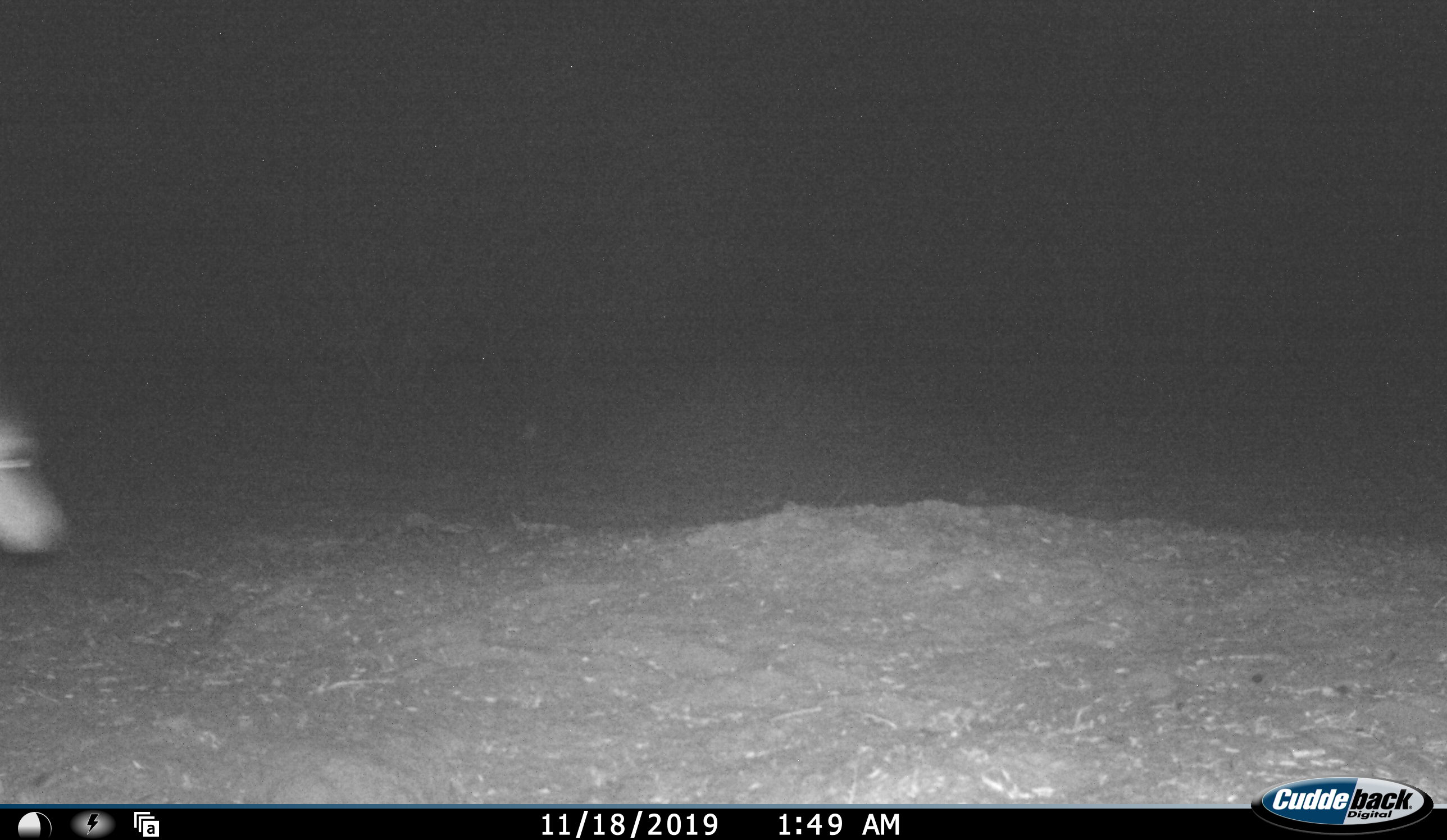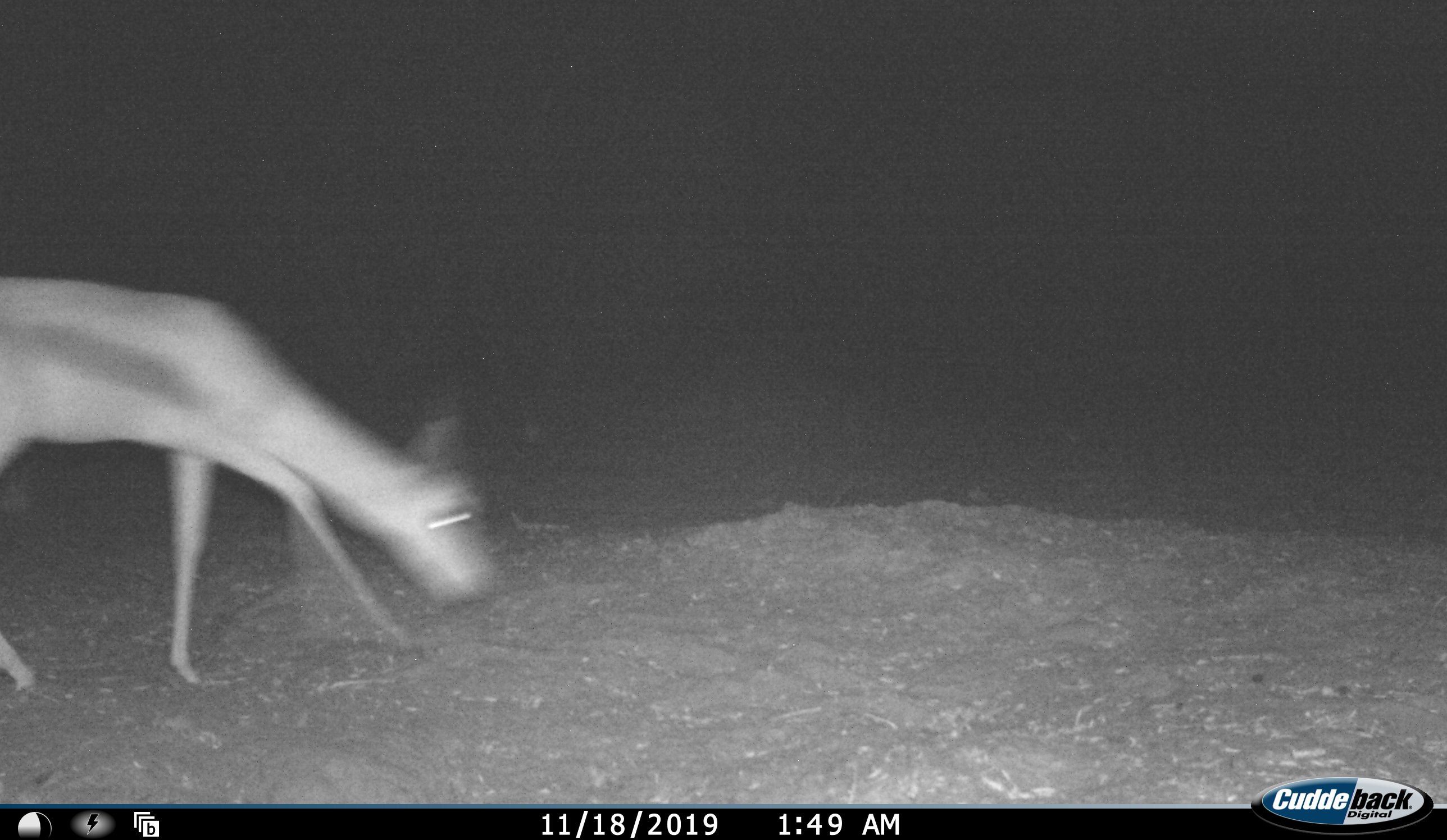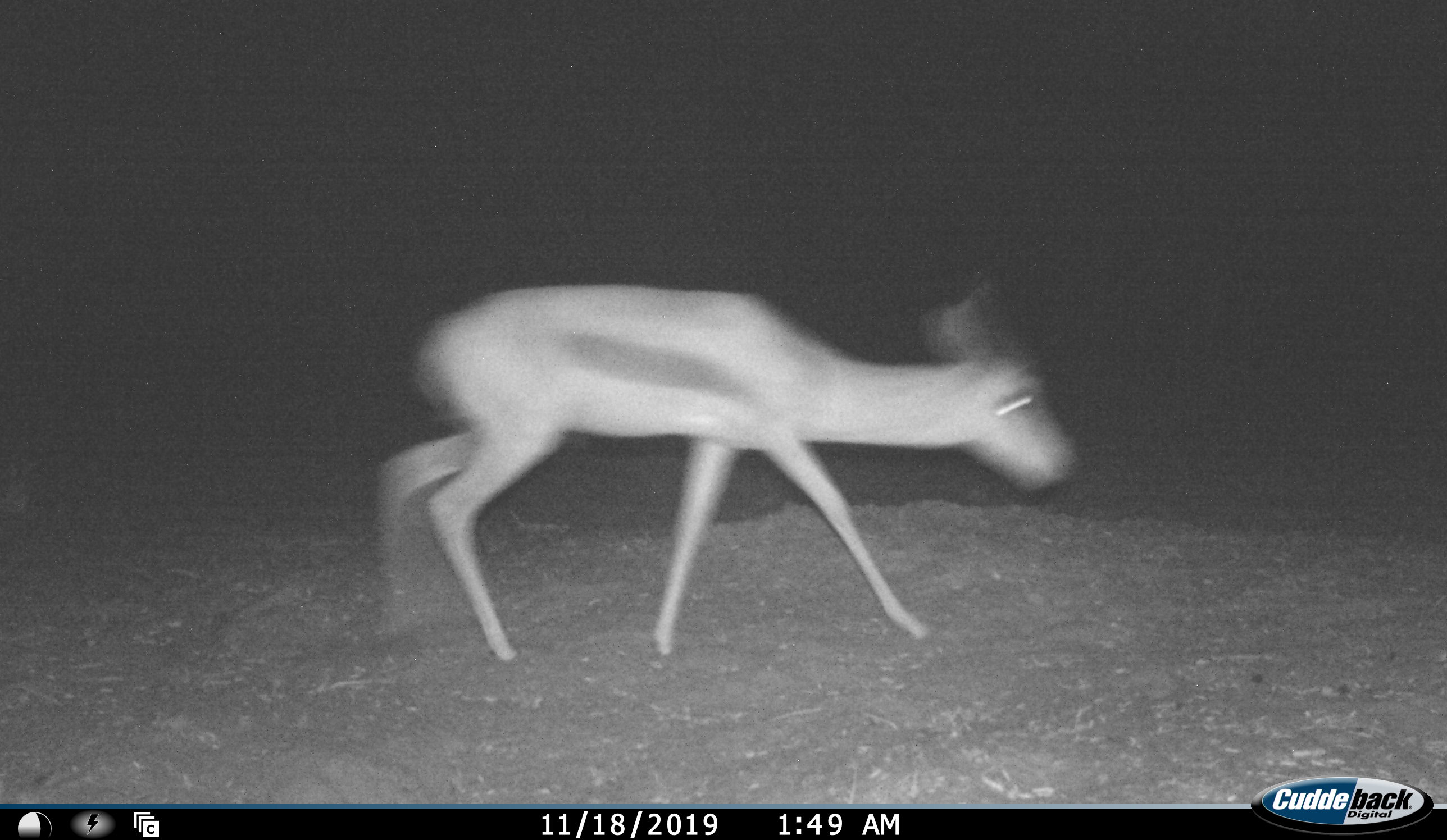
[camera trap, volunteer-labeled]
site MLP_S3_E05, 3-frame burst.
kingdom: Animalia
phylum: Chordata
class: Mammalia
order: Artiodactyla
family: Bovidae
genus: Antidorcas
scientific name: Antidorcas marsupialis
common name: springbok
Springbok (Antidorcas marsupialis), count 1. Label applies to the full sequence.